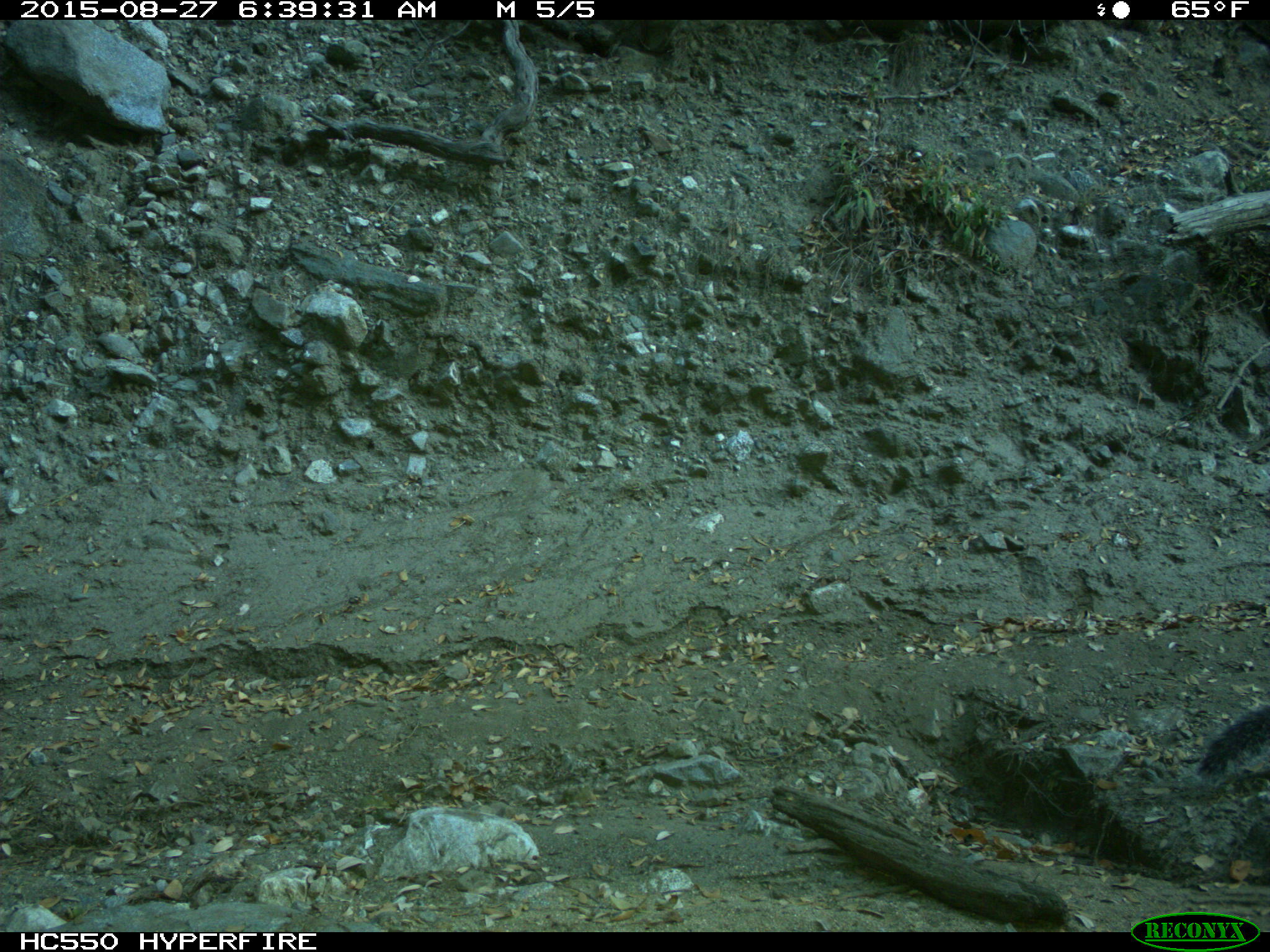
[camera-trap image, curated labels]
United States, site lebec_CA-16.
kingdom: Animalia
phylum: Chordata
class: Mammalia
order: Rodentia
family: Sciuridae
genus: Sciurus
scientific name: Sciurus carolinensis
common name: eastern gray squirrel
Sciurus carolinensis (eastern gray squirrel).